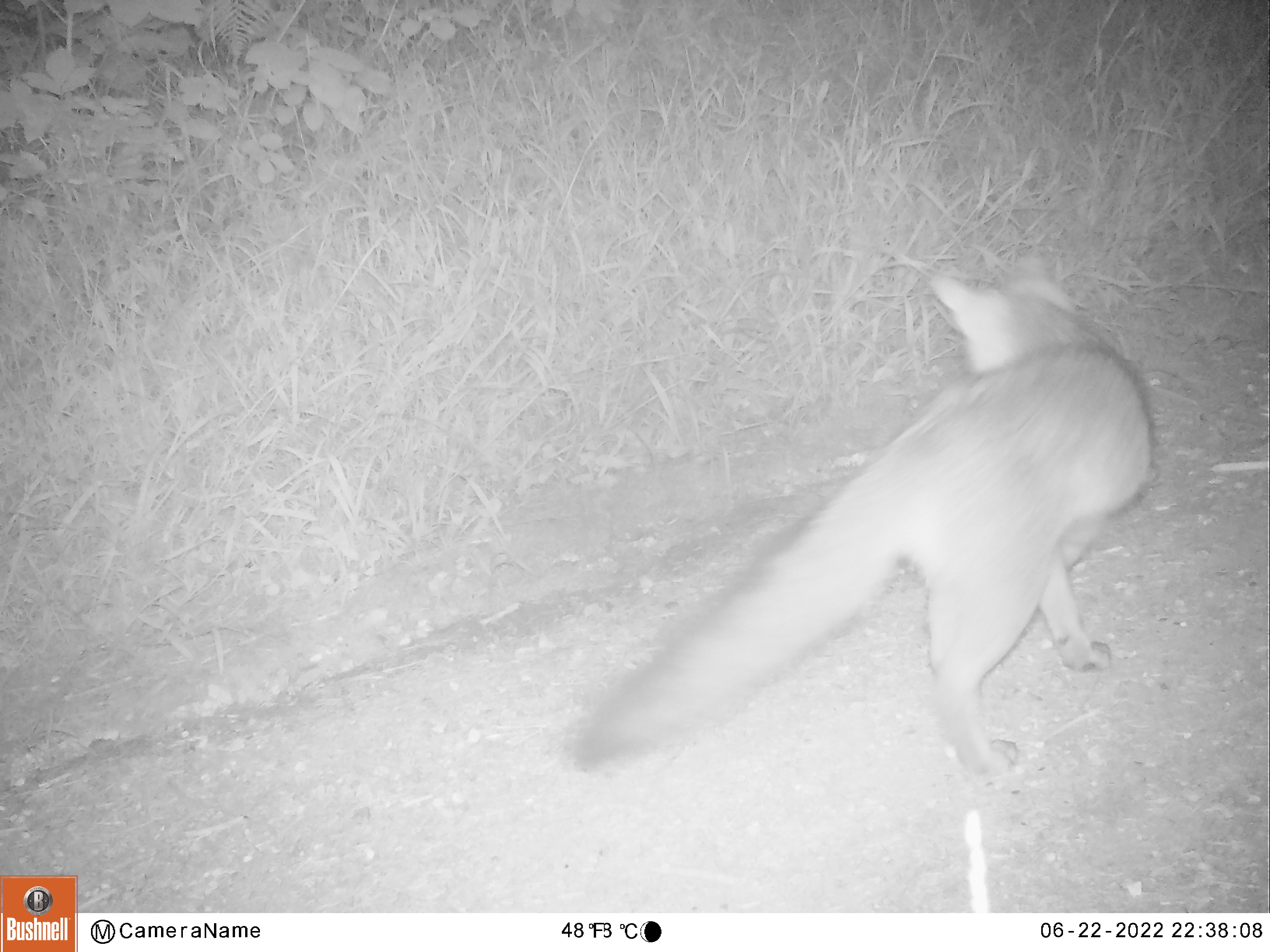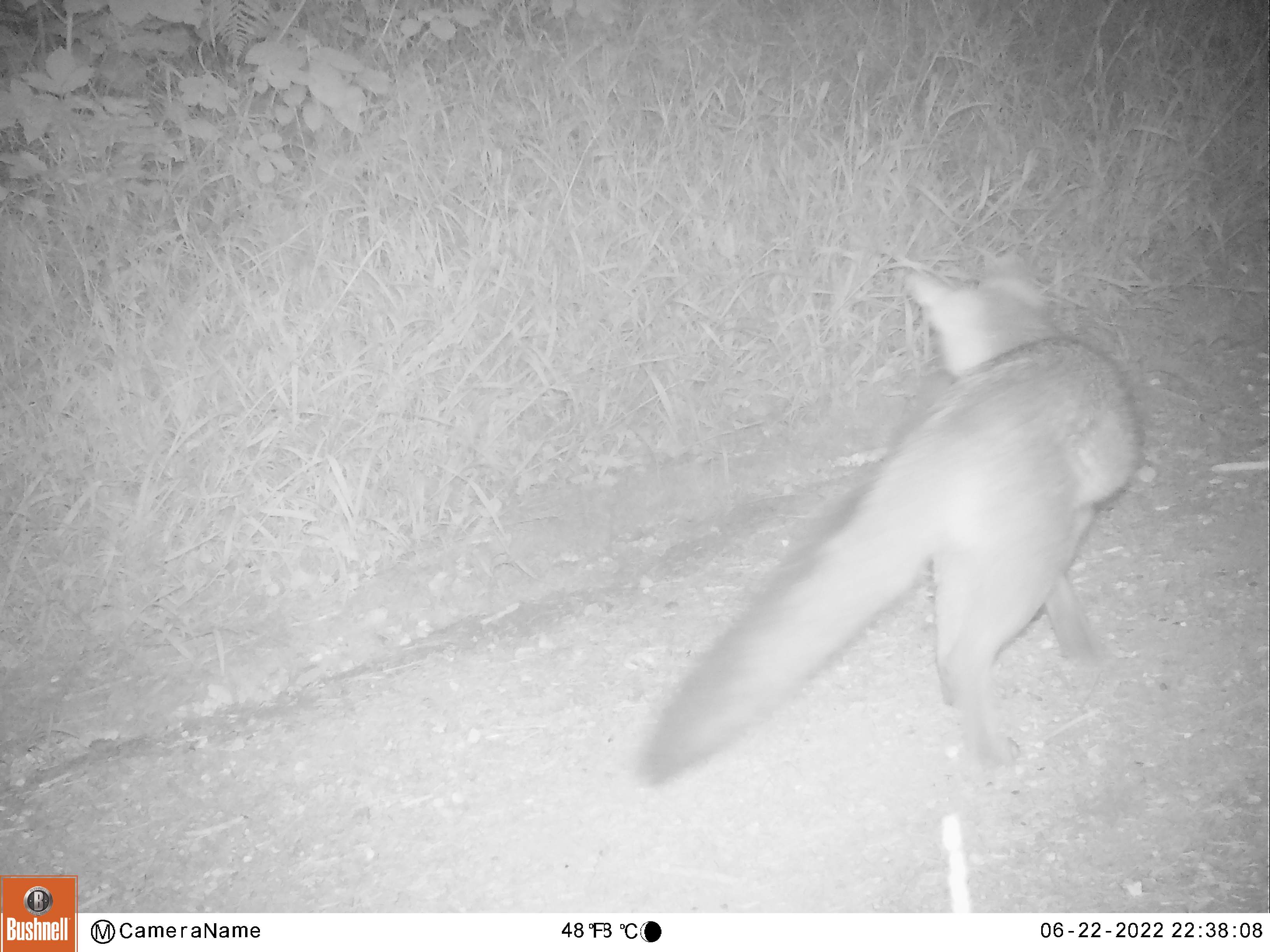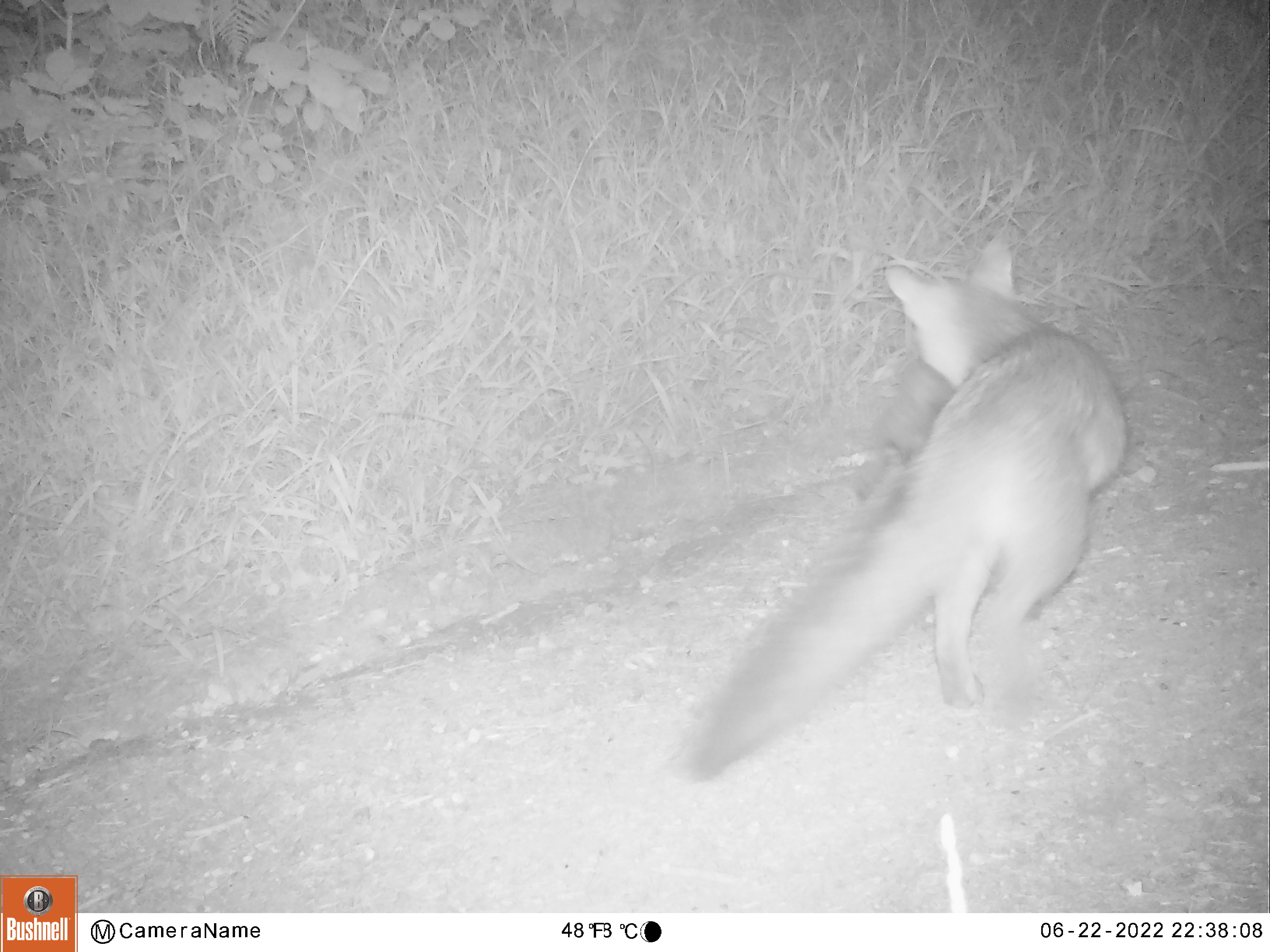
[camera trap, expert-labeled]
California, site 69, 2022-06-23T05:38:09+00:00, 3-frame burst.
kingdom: Animalia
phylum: Chordata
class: Mammalia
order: Carnivora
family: Canidae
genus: Urocyon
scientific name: Urocyon cinereoargenteus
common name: gray fox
Gray fox (Urocyon cinereoargenteus).